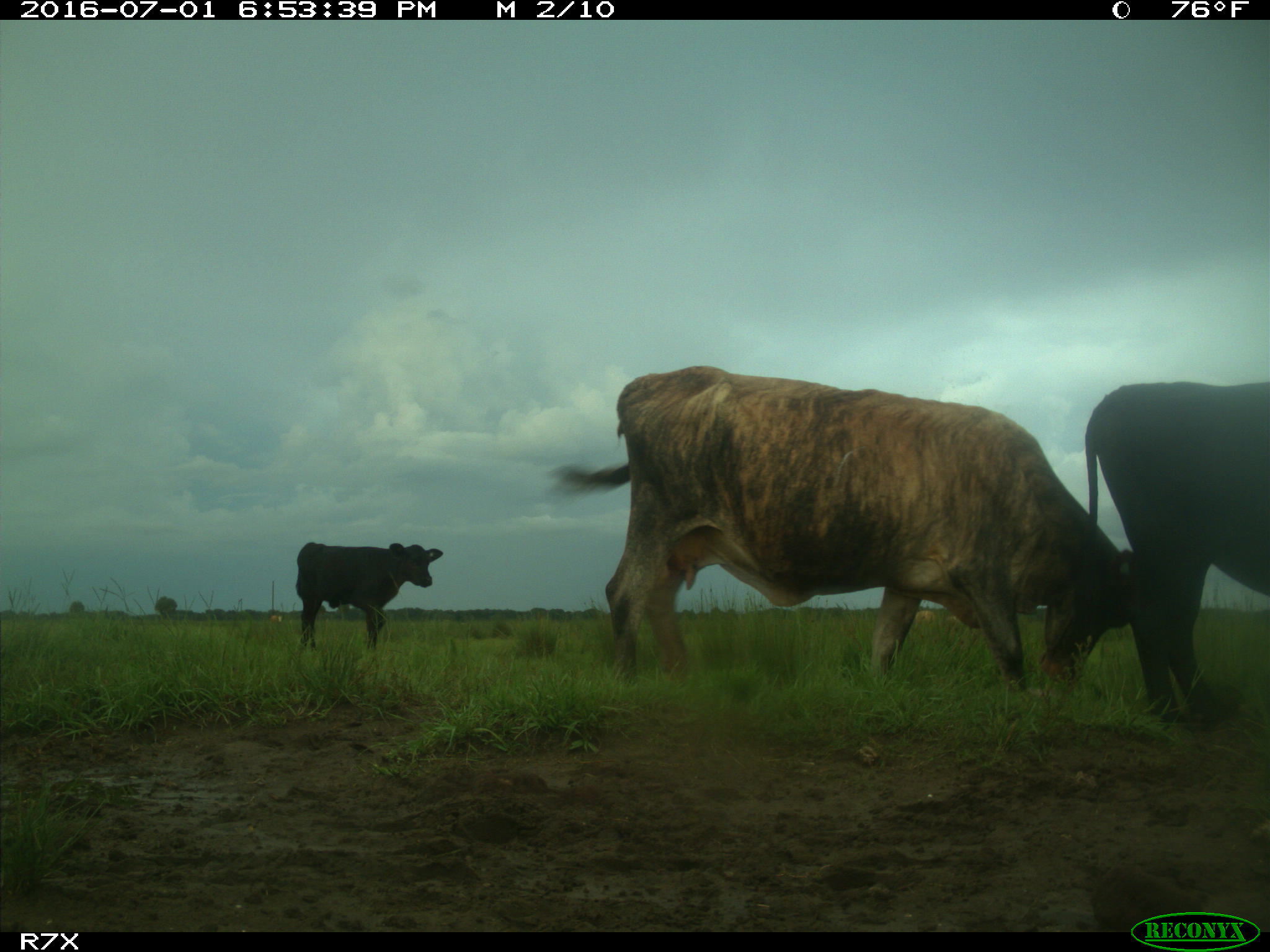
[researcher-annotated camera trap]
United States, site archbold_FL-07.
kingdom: Animalia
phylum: Chordata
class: Mammalia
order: Artiodactyla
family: Bovidae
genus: Bos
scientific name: Bos taurus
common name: domestic cow